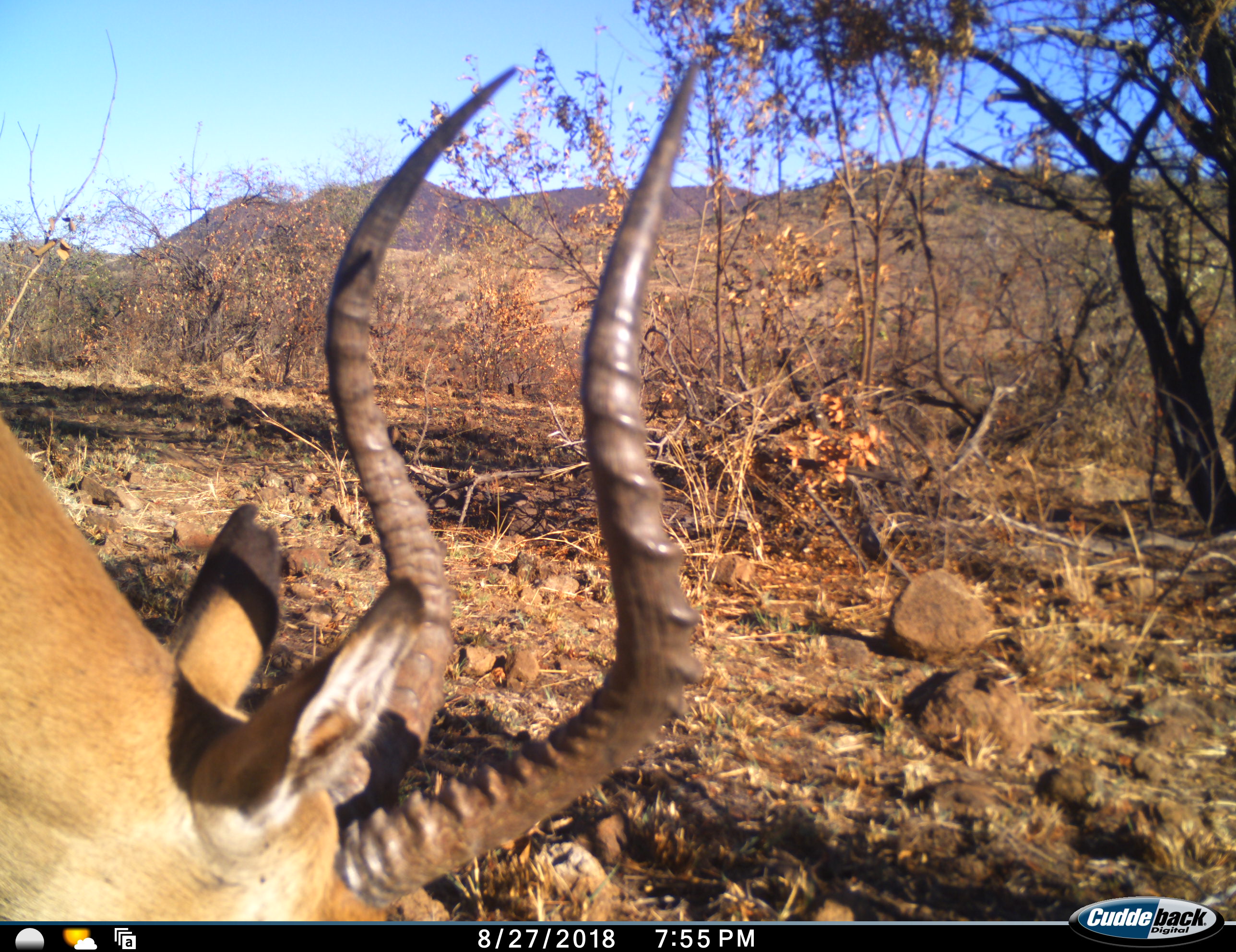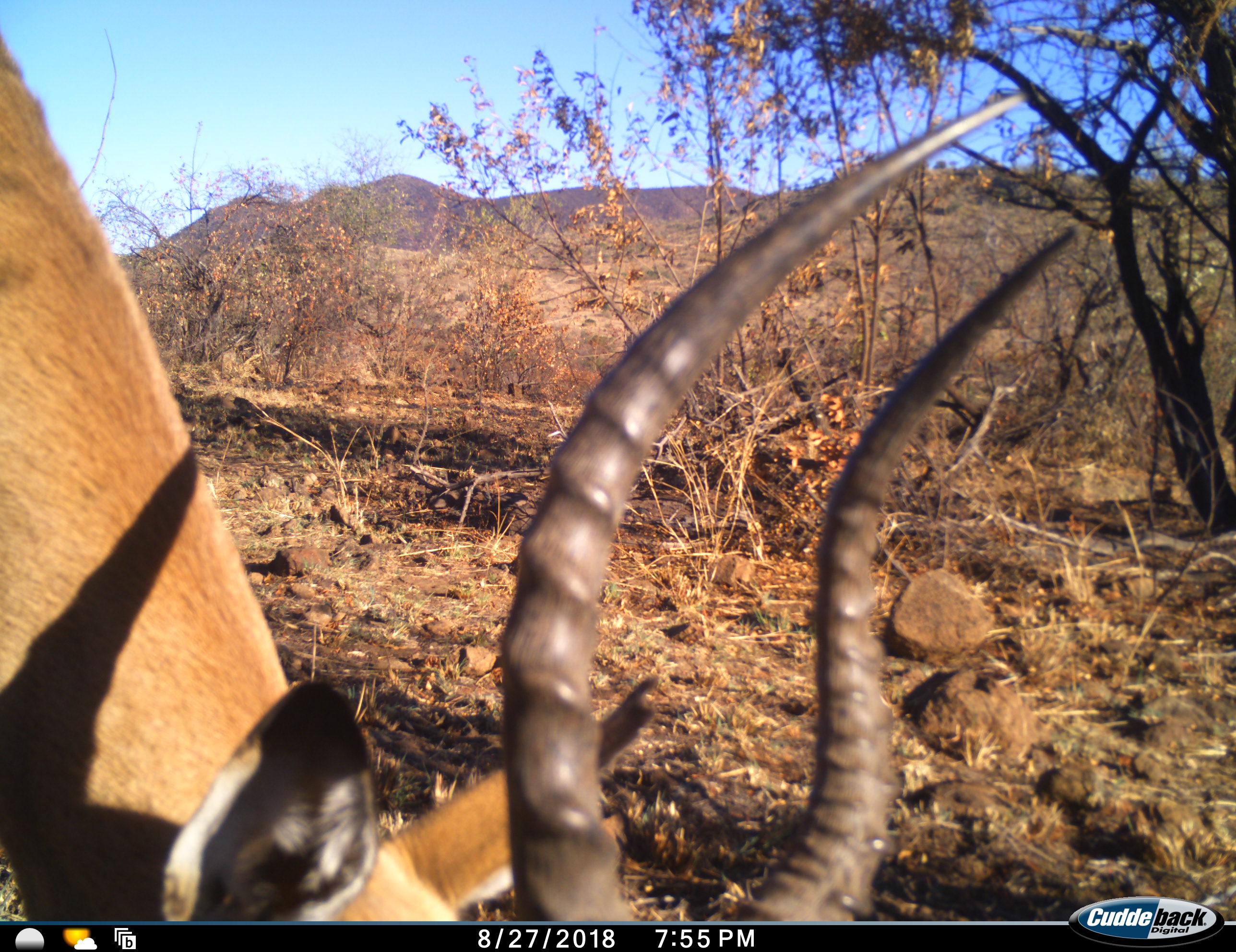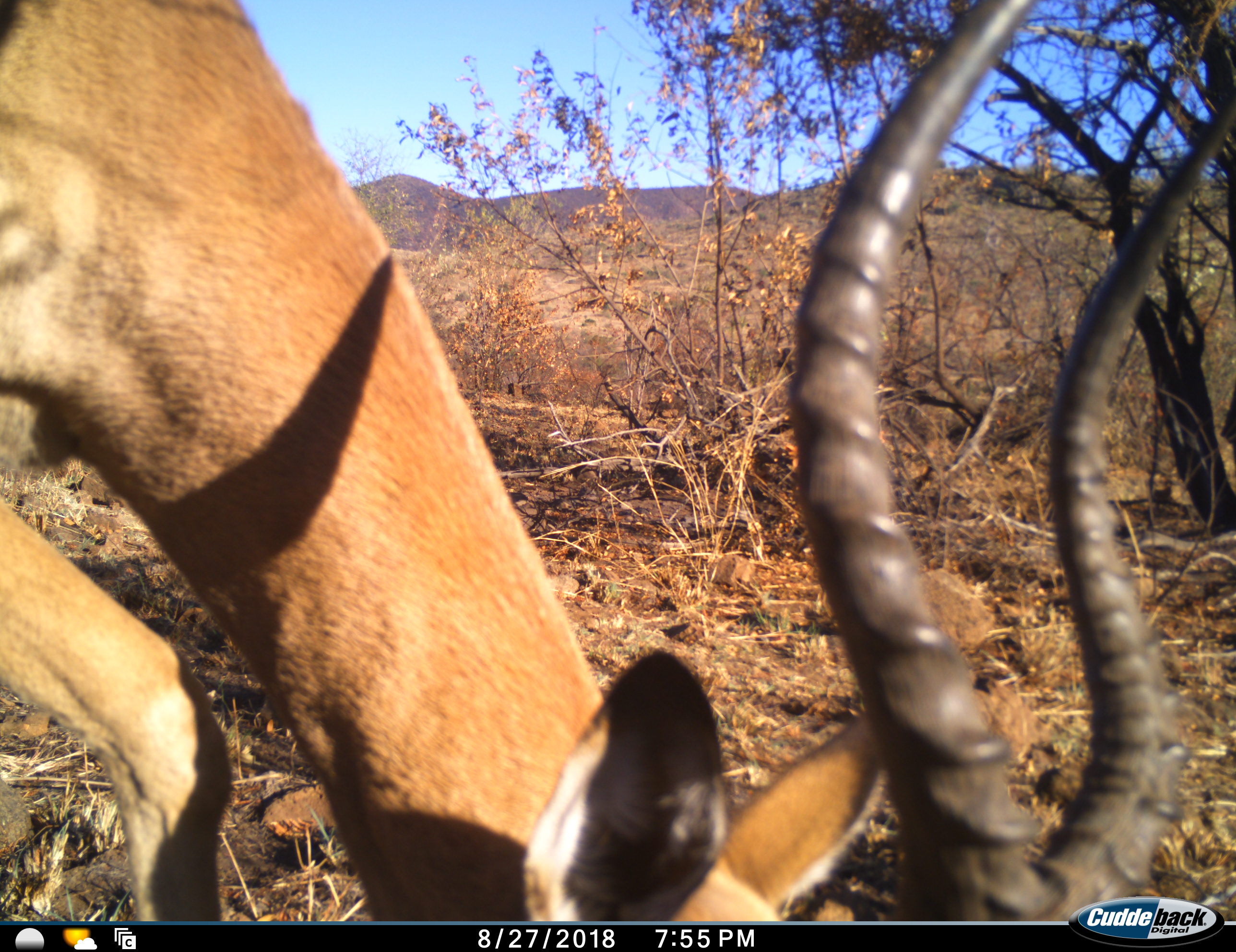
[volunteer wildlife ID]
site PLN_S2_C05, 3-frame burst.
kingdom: Animalia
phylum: Chordata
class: Mammalia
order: Artiodactyla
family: Bovidae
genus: Aepyceros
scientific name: Aepyceros melampus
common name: impala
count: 1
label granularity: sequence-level